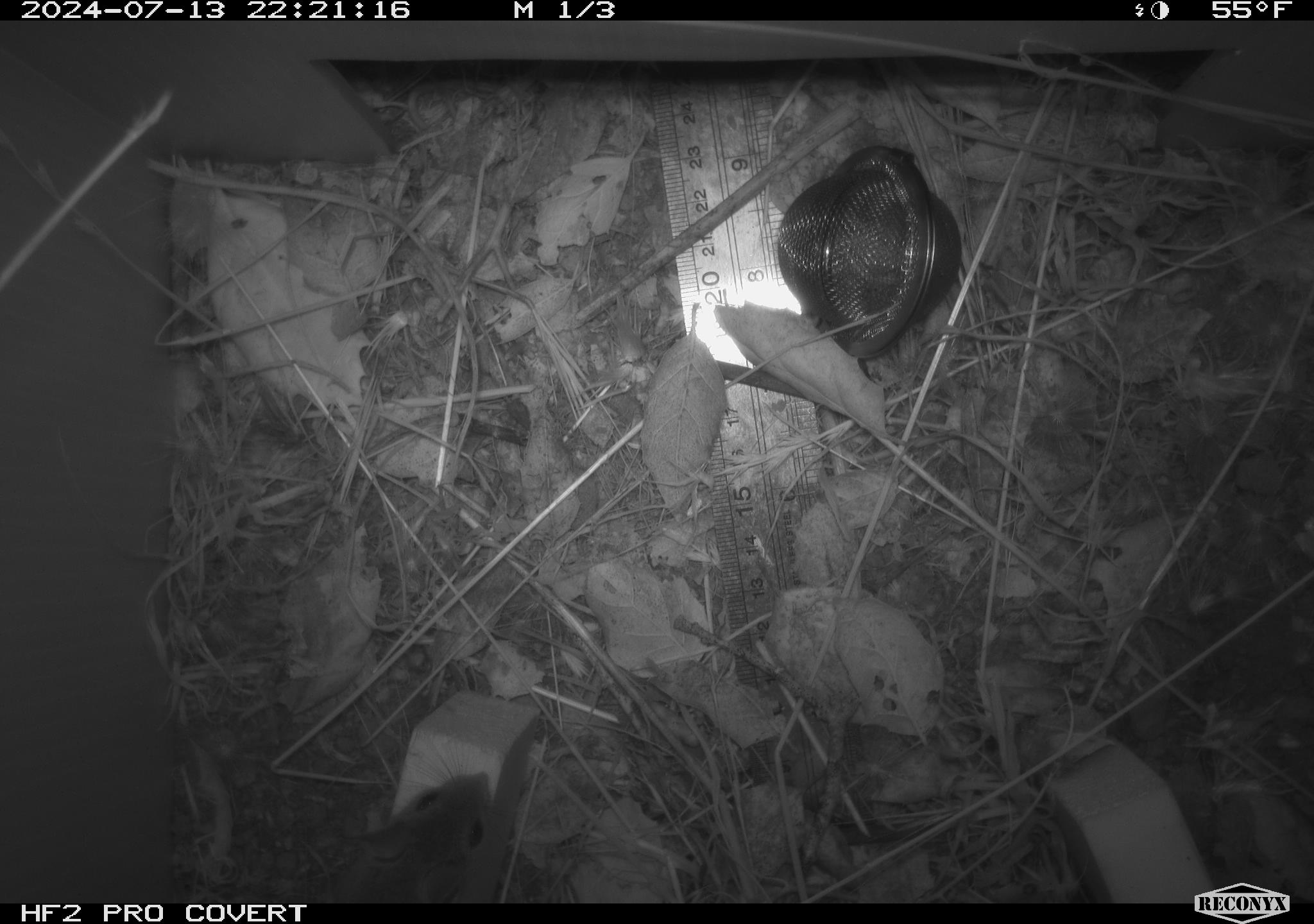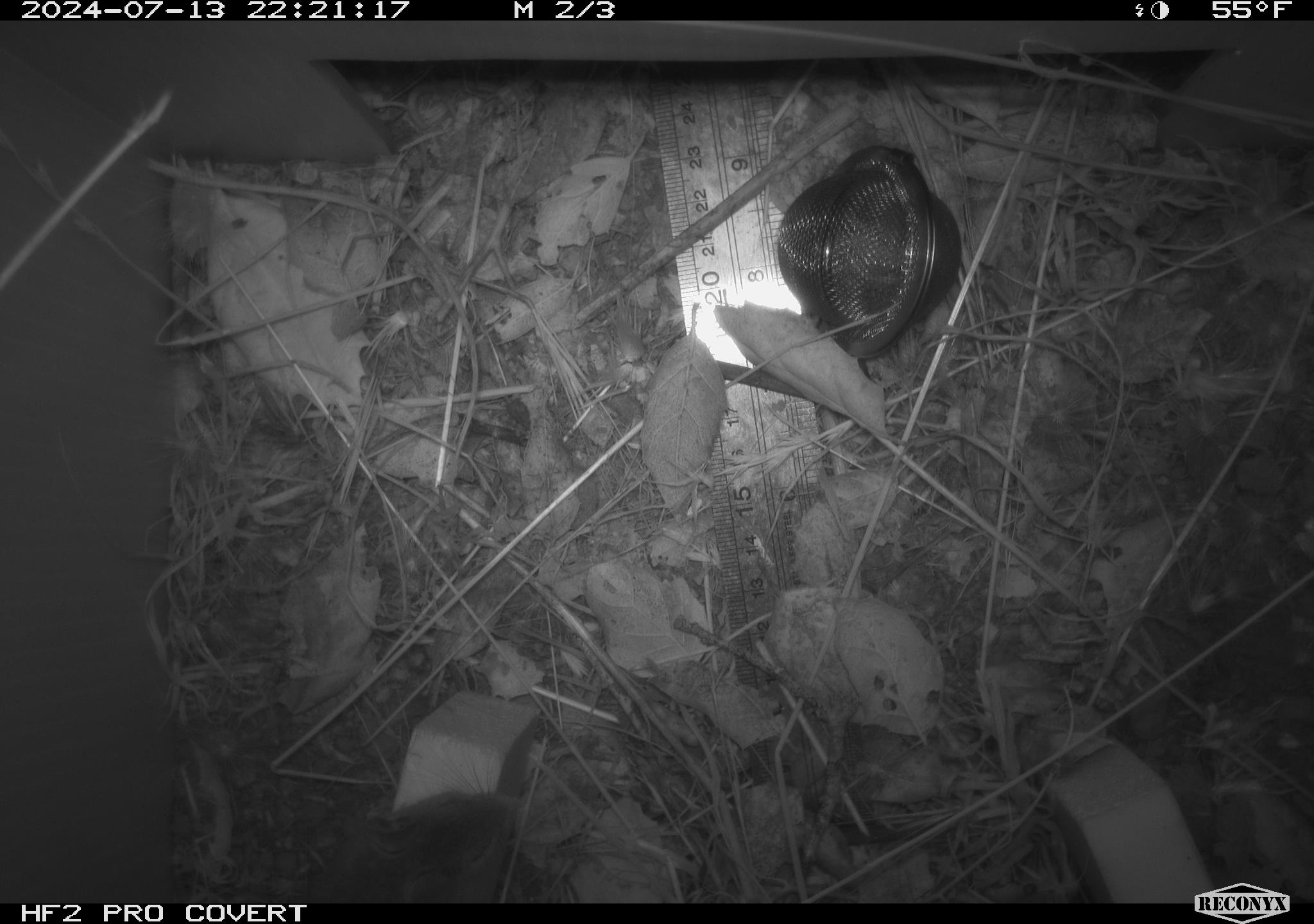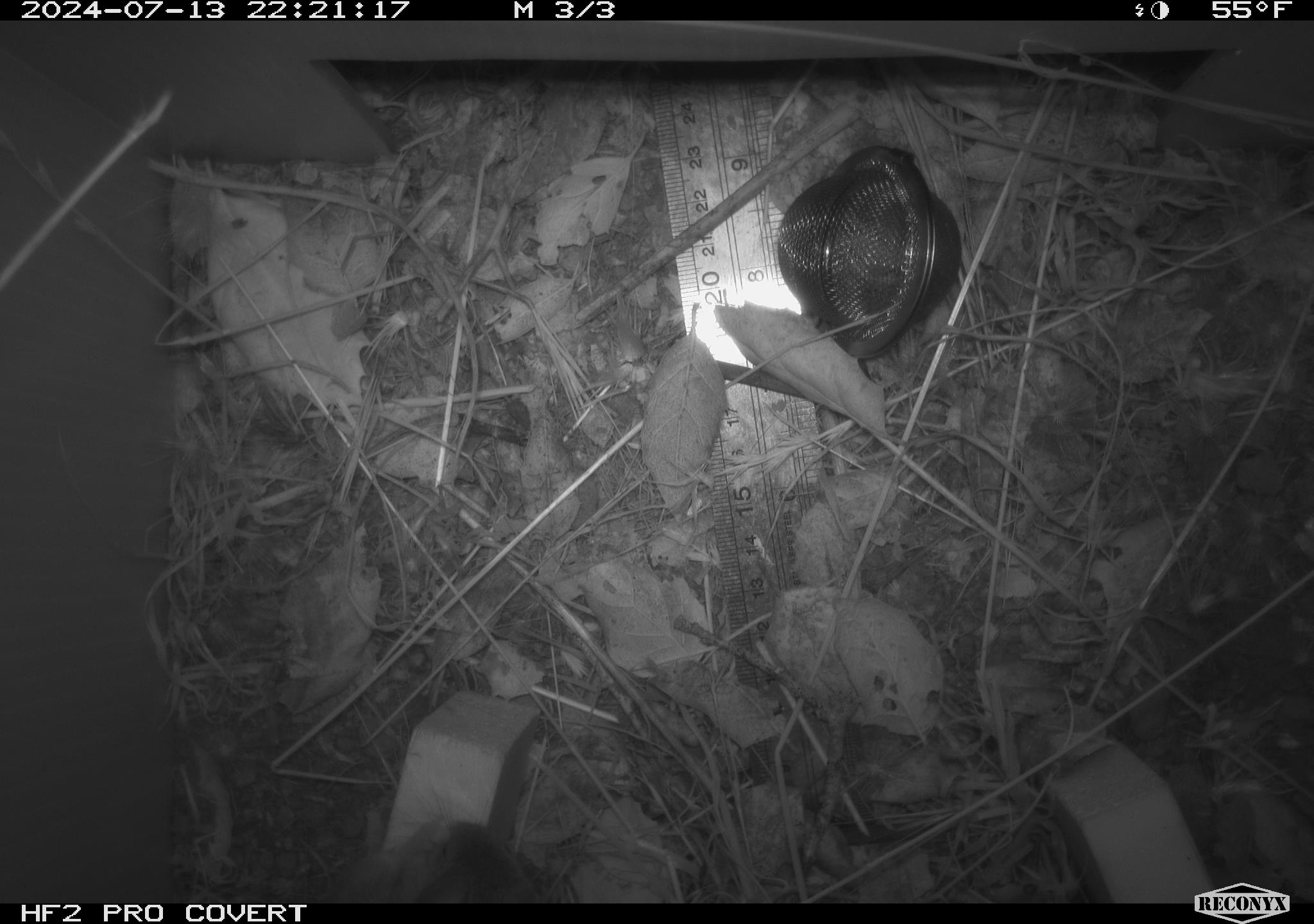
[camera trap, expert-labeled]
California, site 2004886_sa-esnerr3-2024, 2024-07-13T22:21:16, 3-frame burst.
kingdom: Animalia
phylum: Chordata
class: Mammalia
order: Rodentia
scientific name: Rodentia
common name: rodent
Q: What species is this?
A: Rodent (Rodentia).